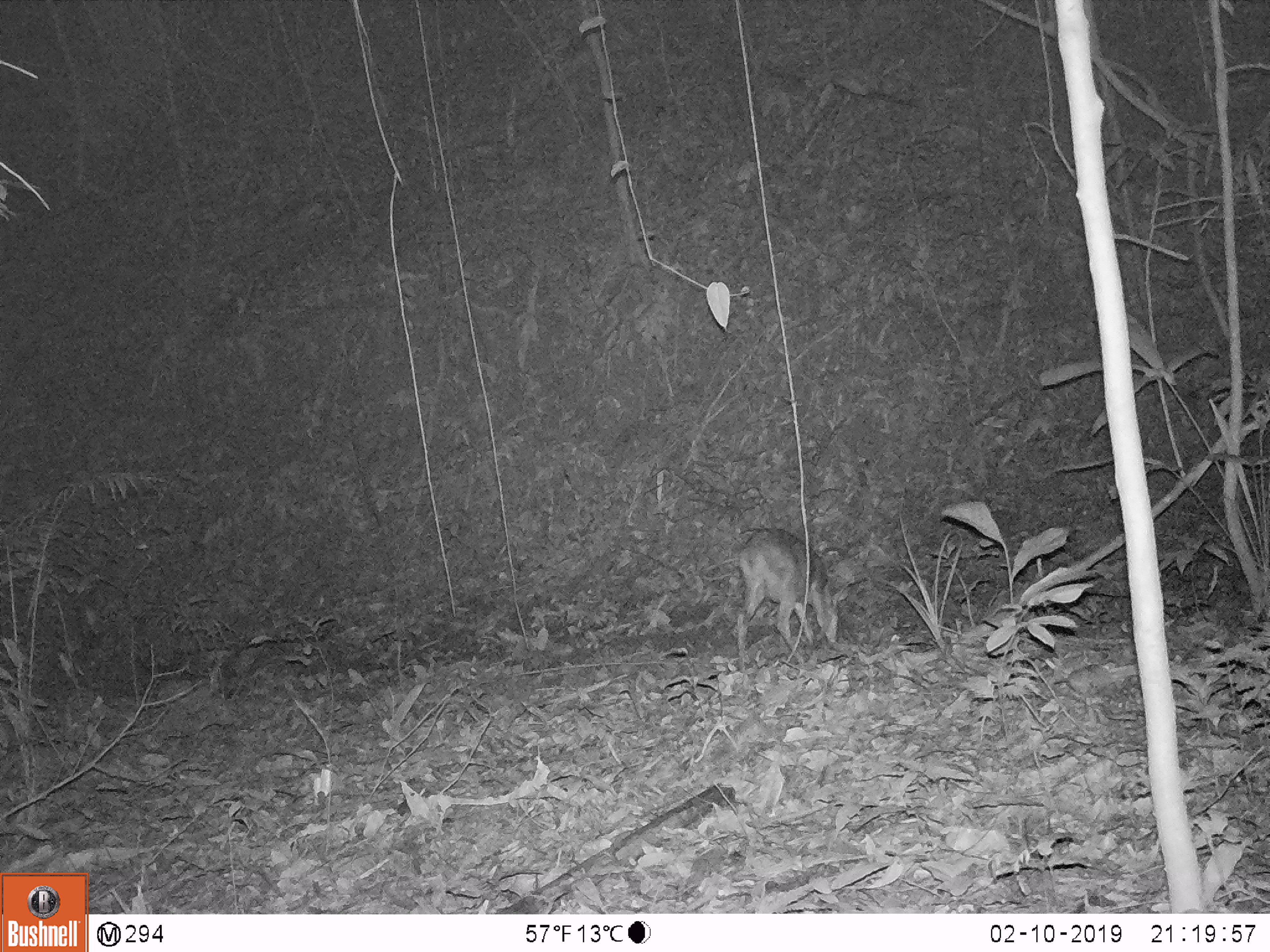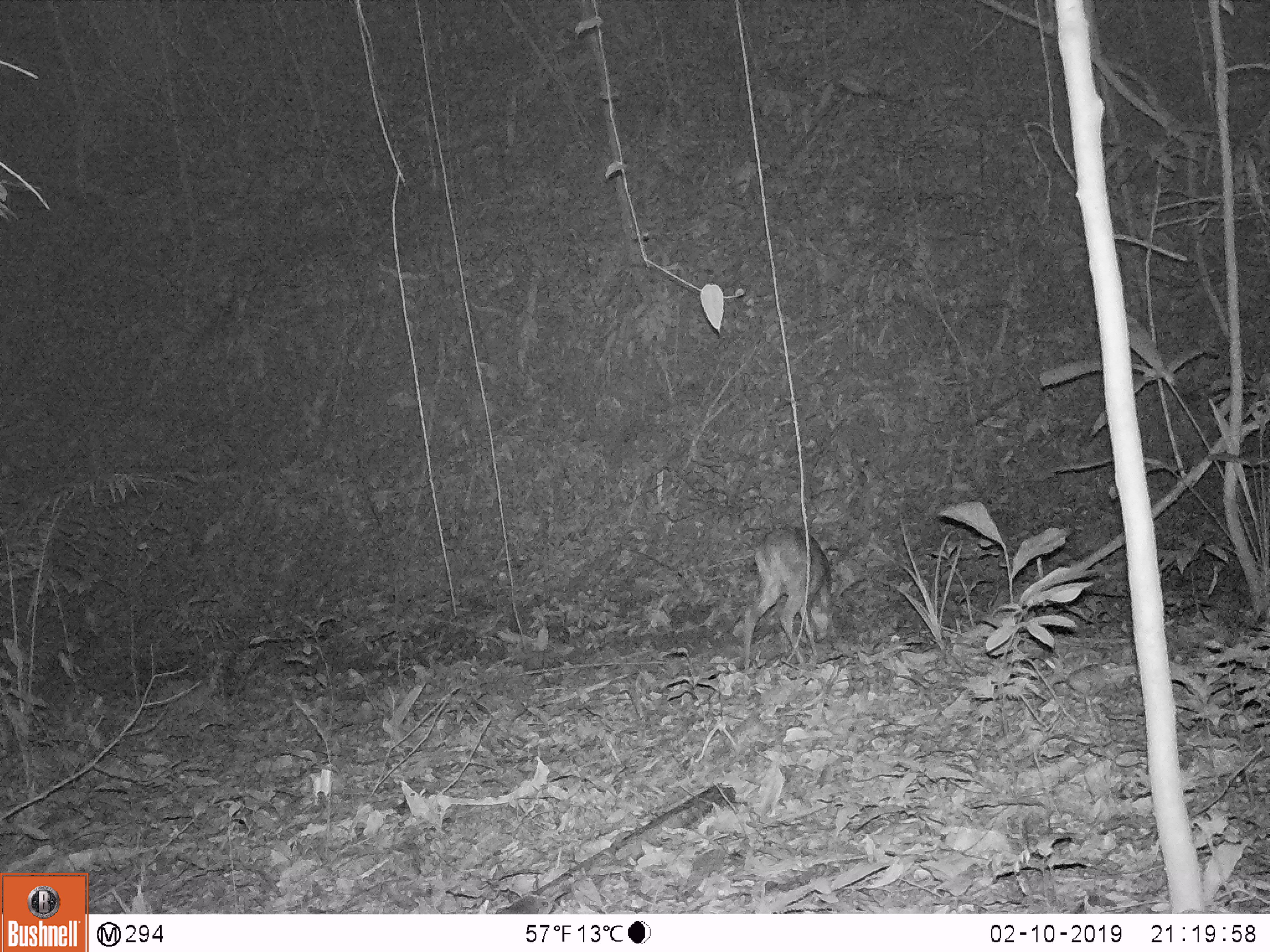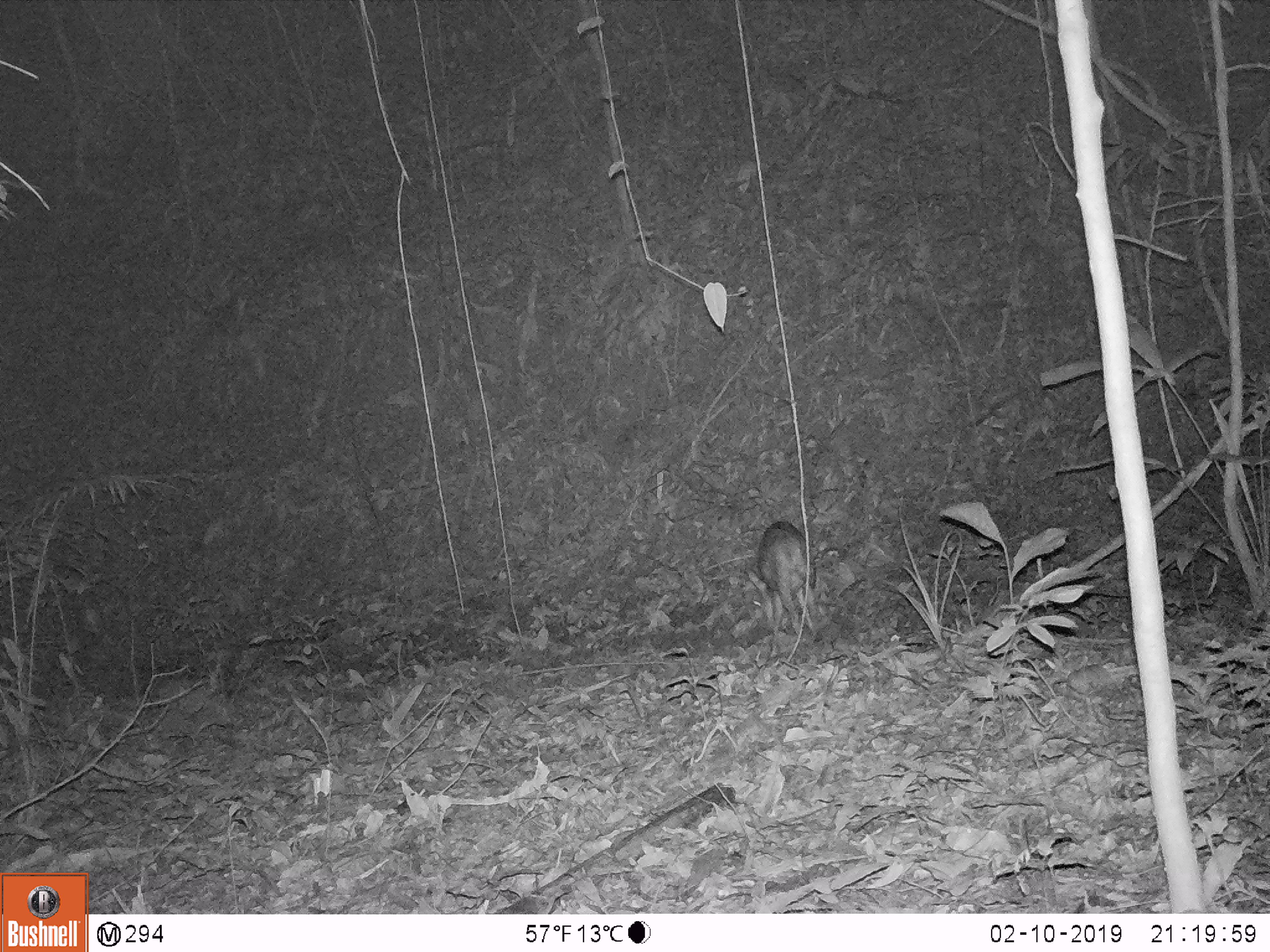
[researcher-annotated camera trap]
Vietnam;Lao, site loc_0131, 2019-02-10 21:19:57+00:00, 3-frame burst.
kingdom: Animalia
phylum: Chordata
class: Mammalia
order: Artiodactyla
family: Cervidae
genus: Muntiacus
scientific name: Muntiacus vuquangensis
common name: large-antlered muntjac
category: large antlered muntjac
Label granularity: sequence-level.